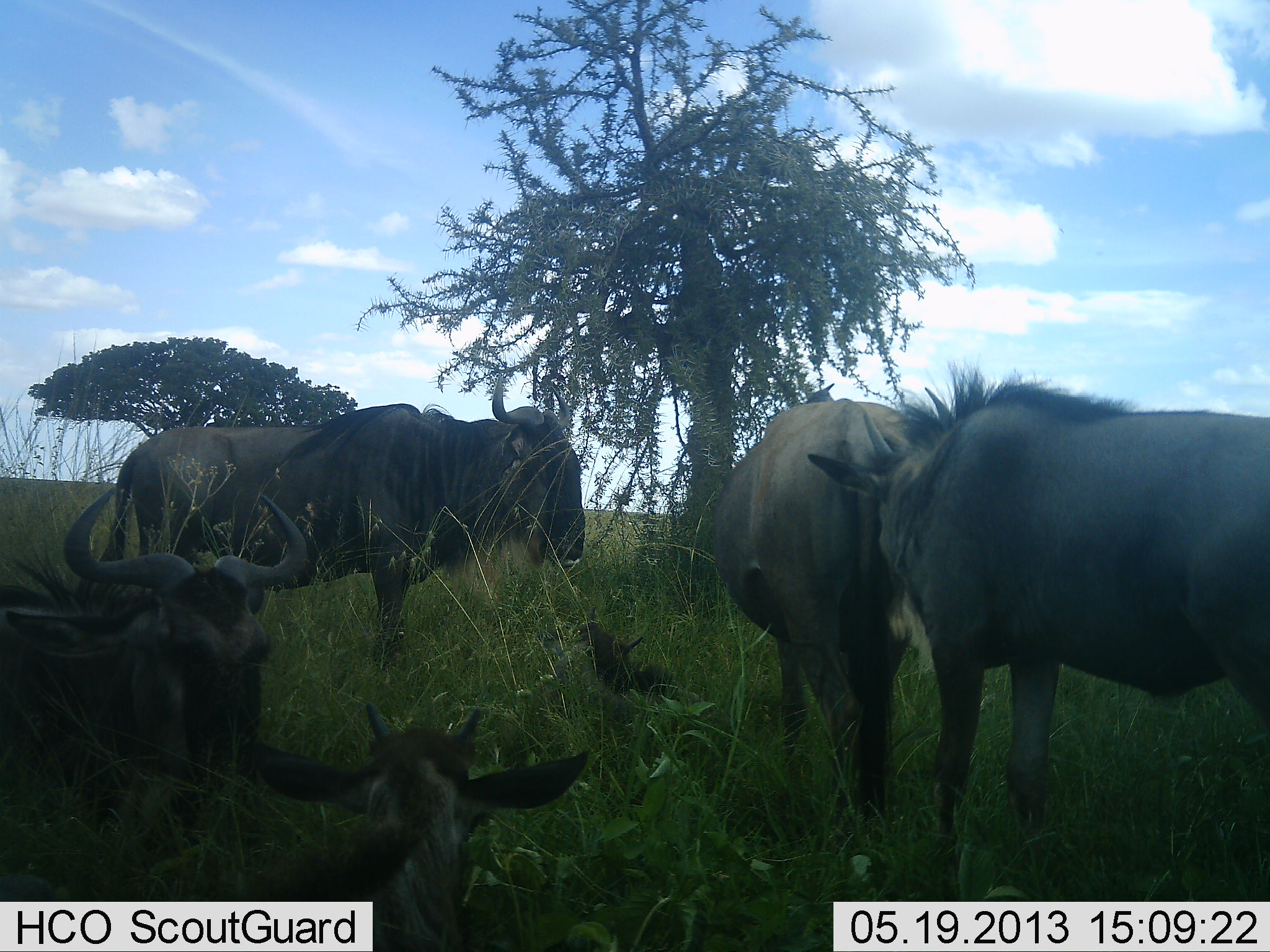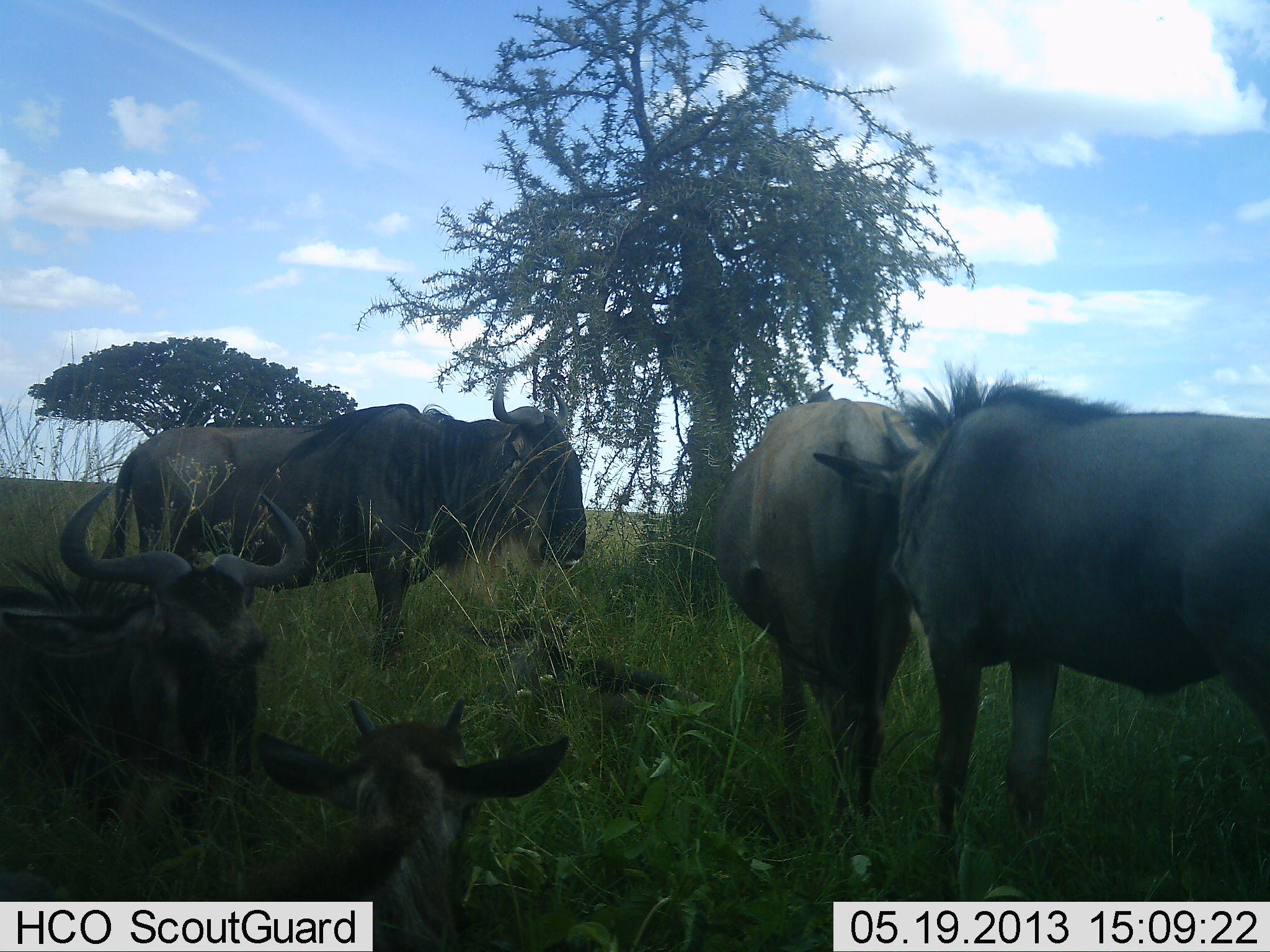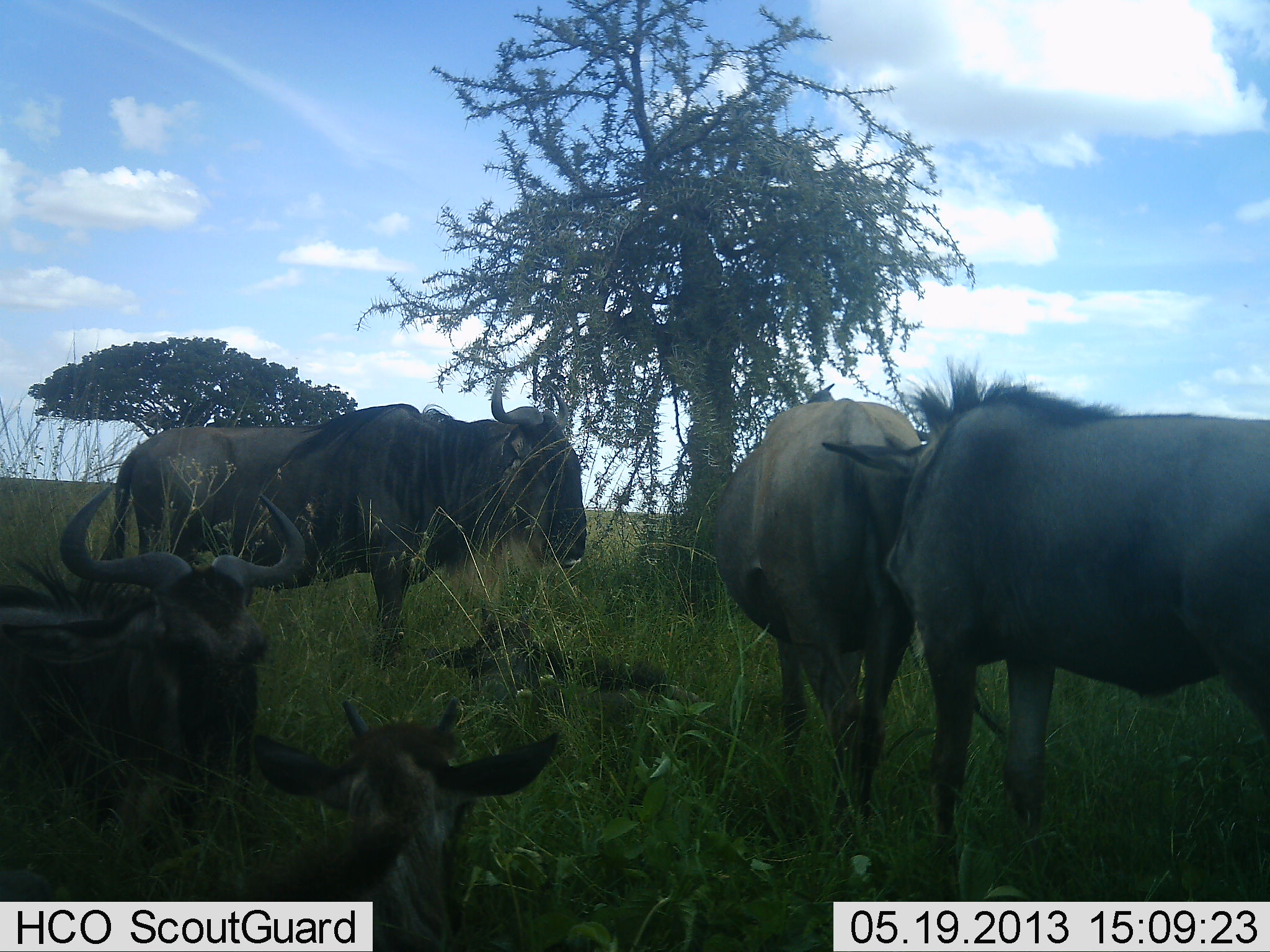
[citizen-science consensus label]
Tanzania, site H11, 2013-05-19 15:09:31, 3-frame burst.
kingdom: Animalia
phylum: Chordata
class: Mammalia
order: Artiodactyla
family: Bovidae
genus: Connochaetes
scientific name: Connochaetes taurinus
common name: blue wildebeest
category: wildebeest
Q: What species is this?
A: Wildebeest (blue wildebeest) (Connochaetes taurinus).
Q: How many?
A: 6.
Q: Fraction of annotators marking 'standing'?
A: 73%.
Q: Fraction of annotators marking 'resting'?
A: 95%.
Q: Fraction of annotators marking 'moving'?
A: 5%.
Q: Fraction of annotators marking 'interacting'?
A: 9%.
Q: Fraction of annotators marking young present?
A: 59%.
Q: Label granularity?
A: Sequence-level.